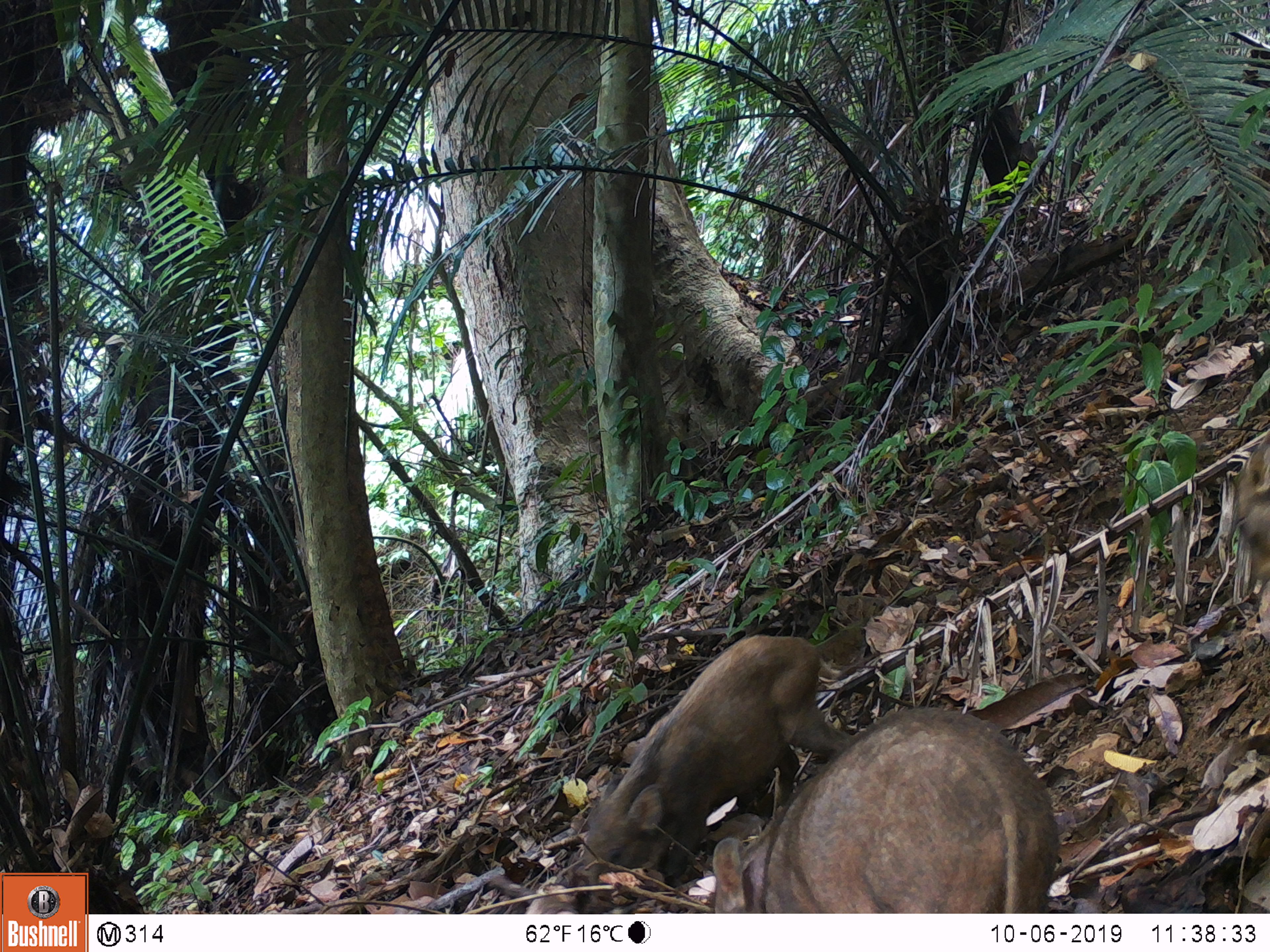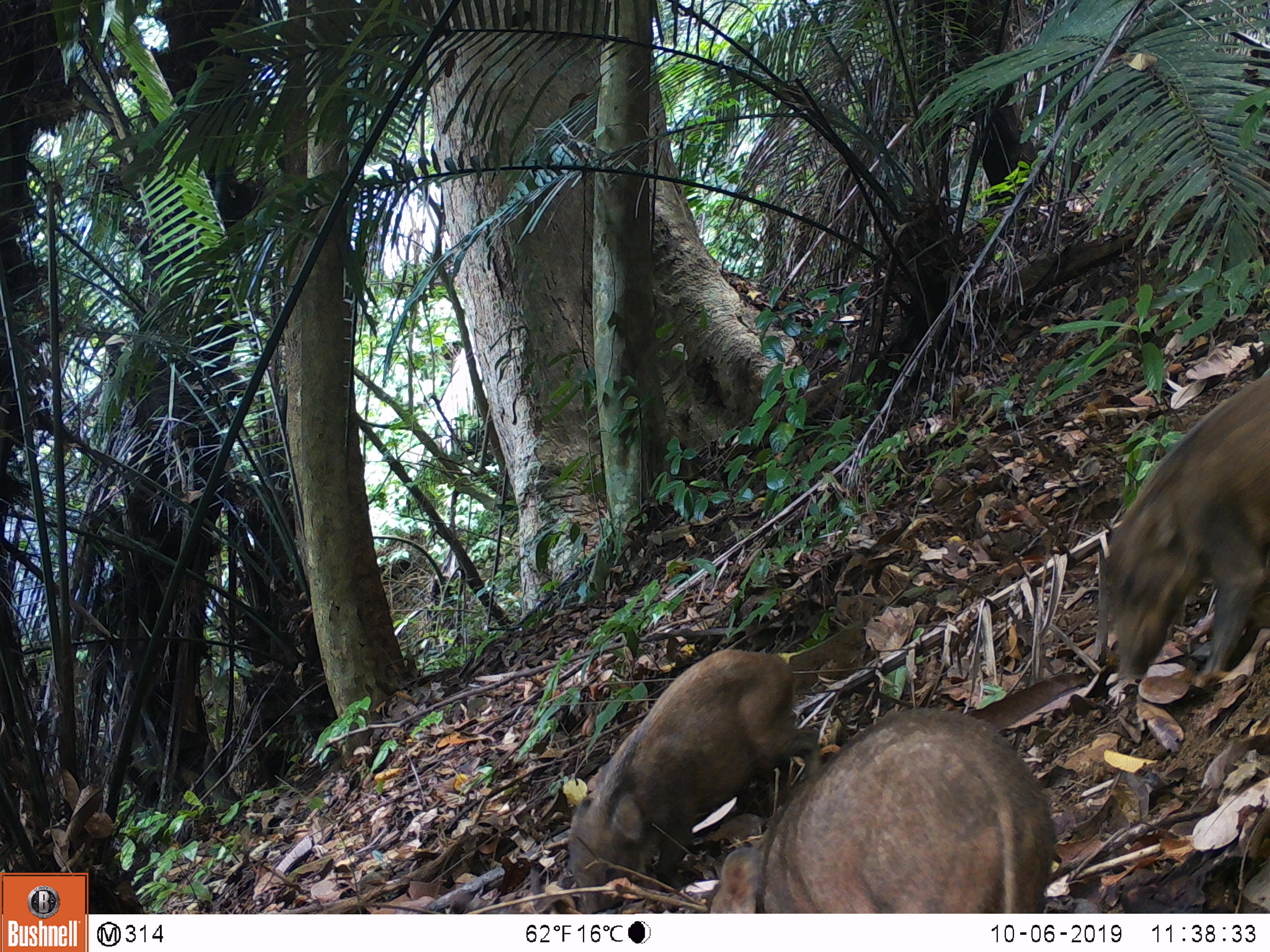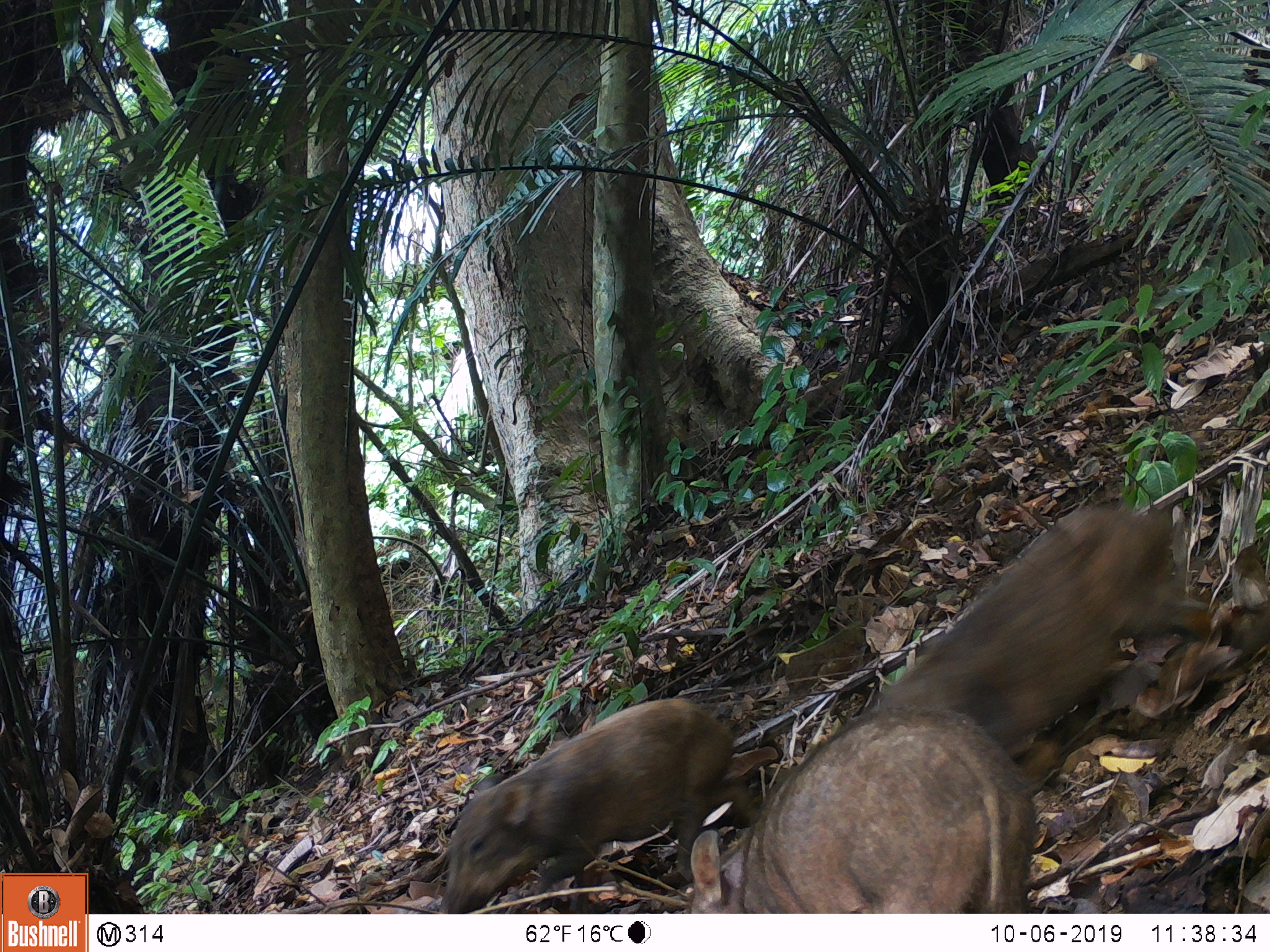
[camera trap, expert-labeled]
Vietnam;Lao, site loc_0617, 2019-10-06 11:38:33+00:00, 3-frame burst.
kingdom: Animalia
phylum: Chordata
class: Mammalia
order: Artiodactyla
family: Suidae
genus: Sus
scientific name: Sus scrofa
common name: eurasian wild pig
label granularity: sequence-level